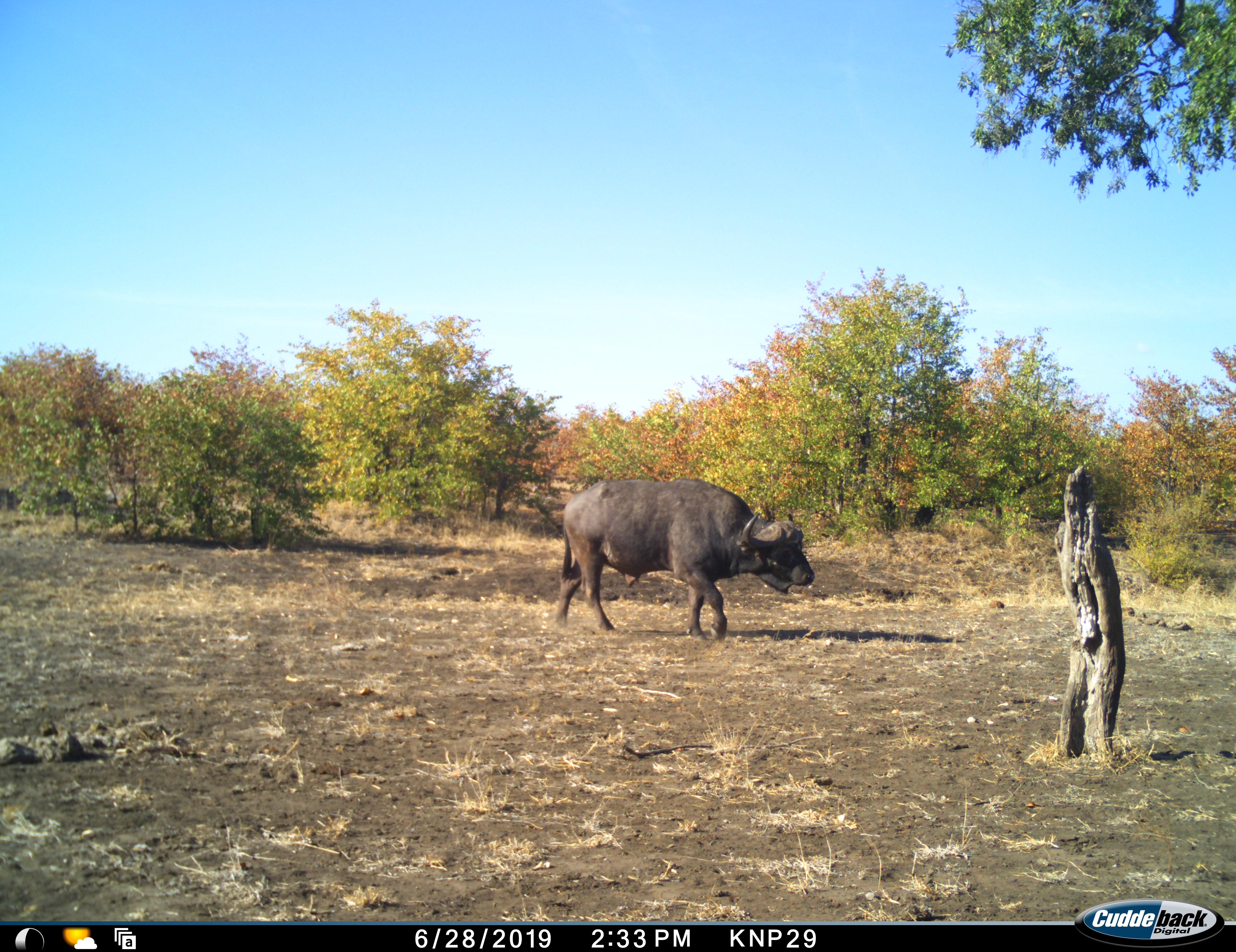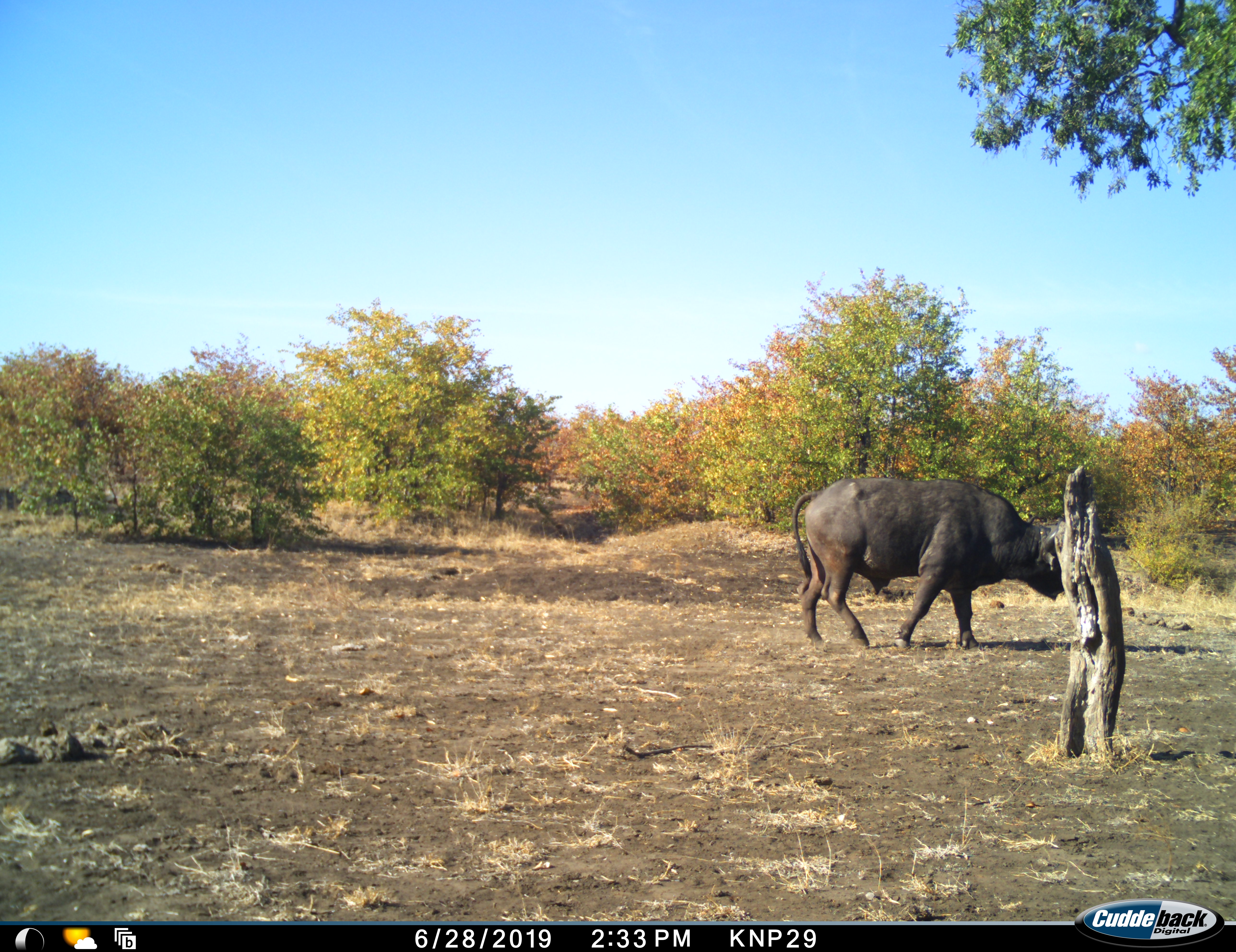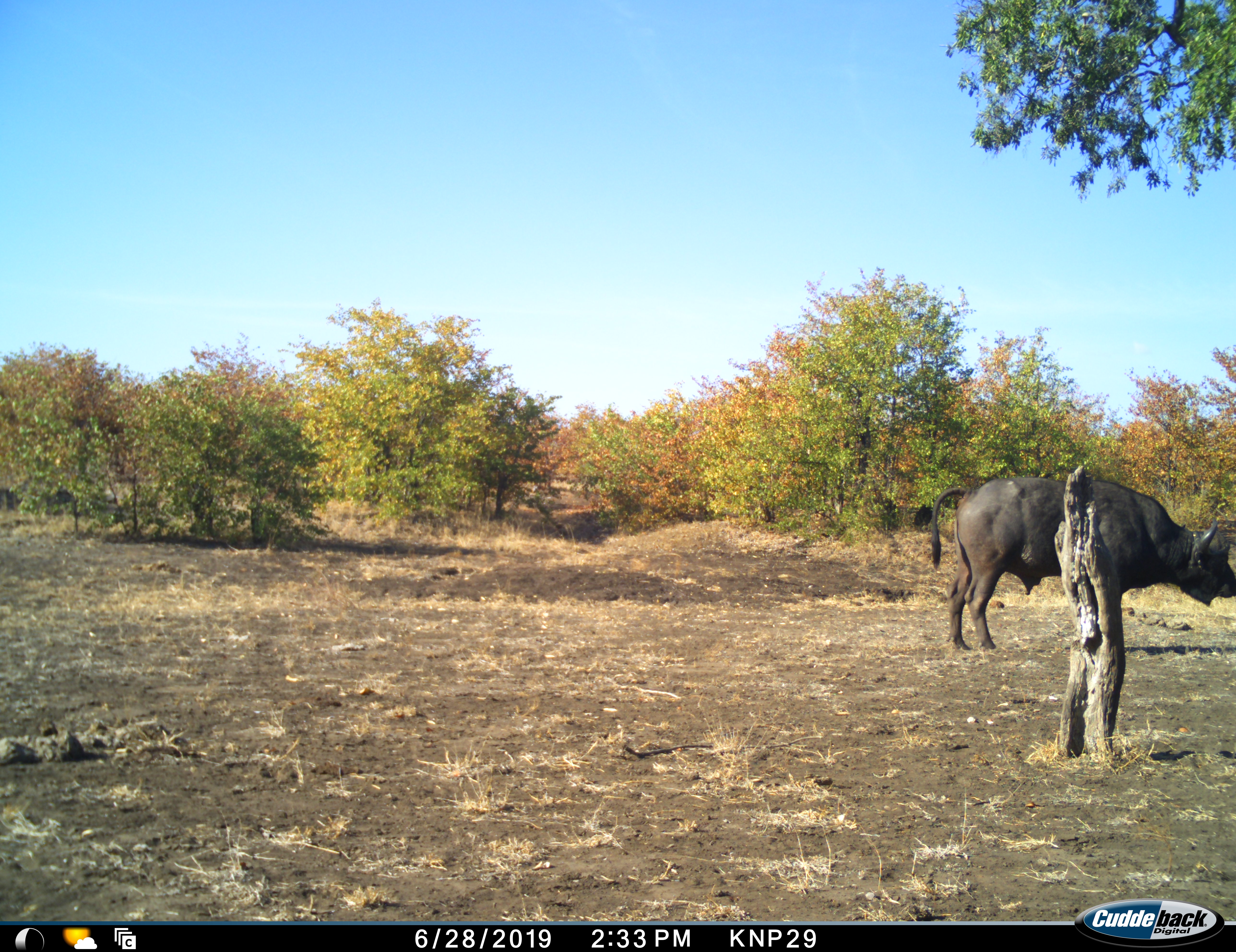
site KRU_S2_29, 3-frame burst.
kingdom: Animalia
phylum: Chordata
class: Mammalia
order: Artiodactyla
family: Bovidae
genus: Syncerus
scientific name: Syncerus caffer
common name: african buffalo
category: buffalo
Buffalo (african buffalo) (Syncerus caffer), count 1. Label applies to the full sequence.